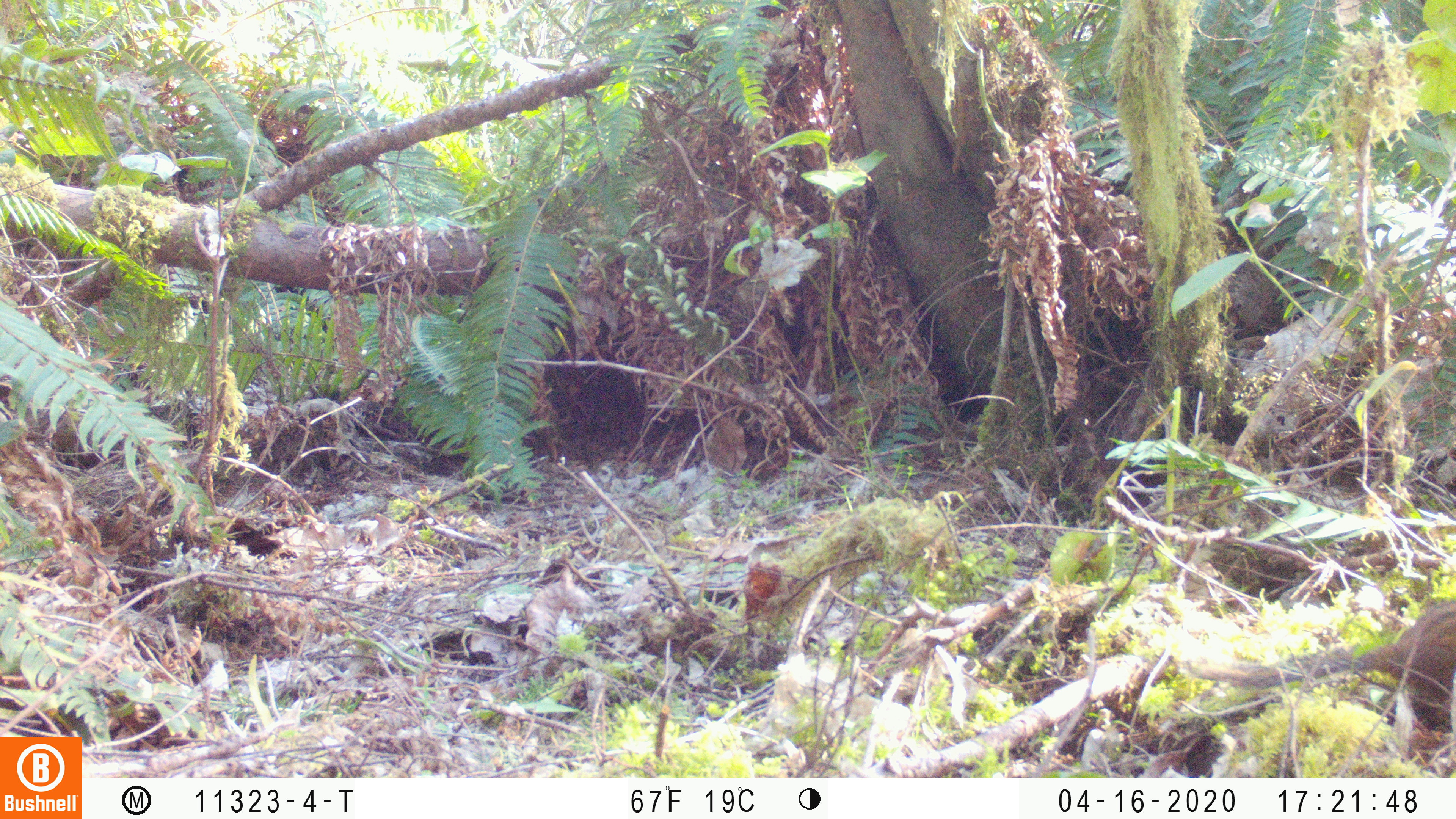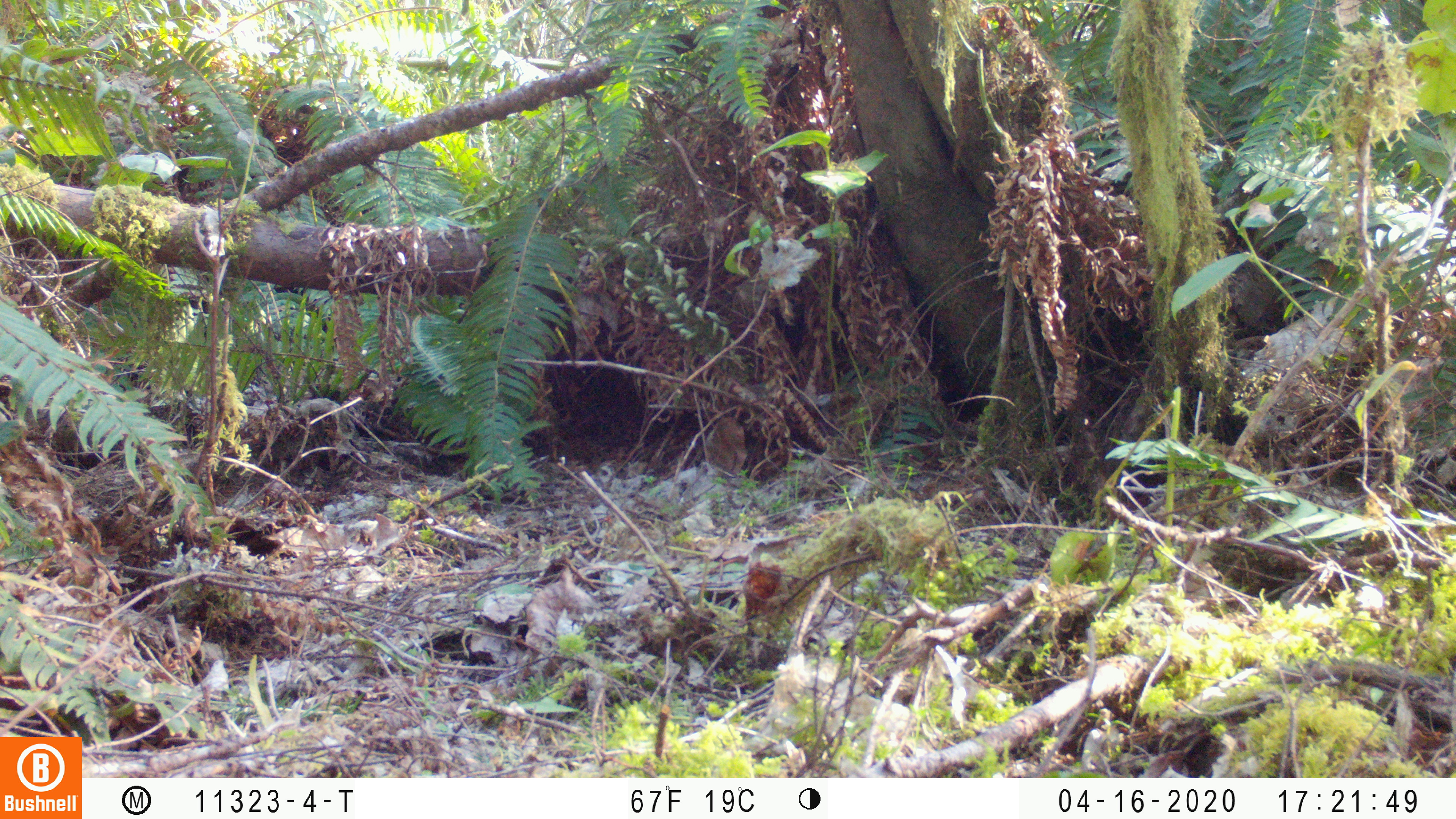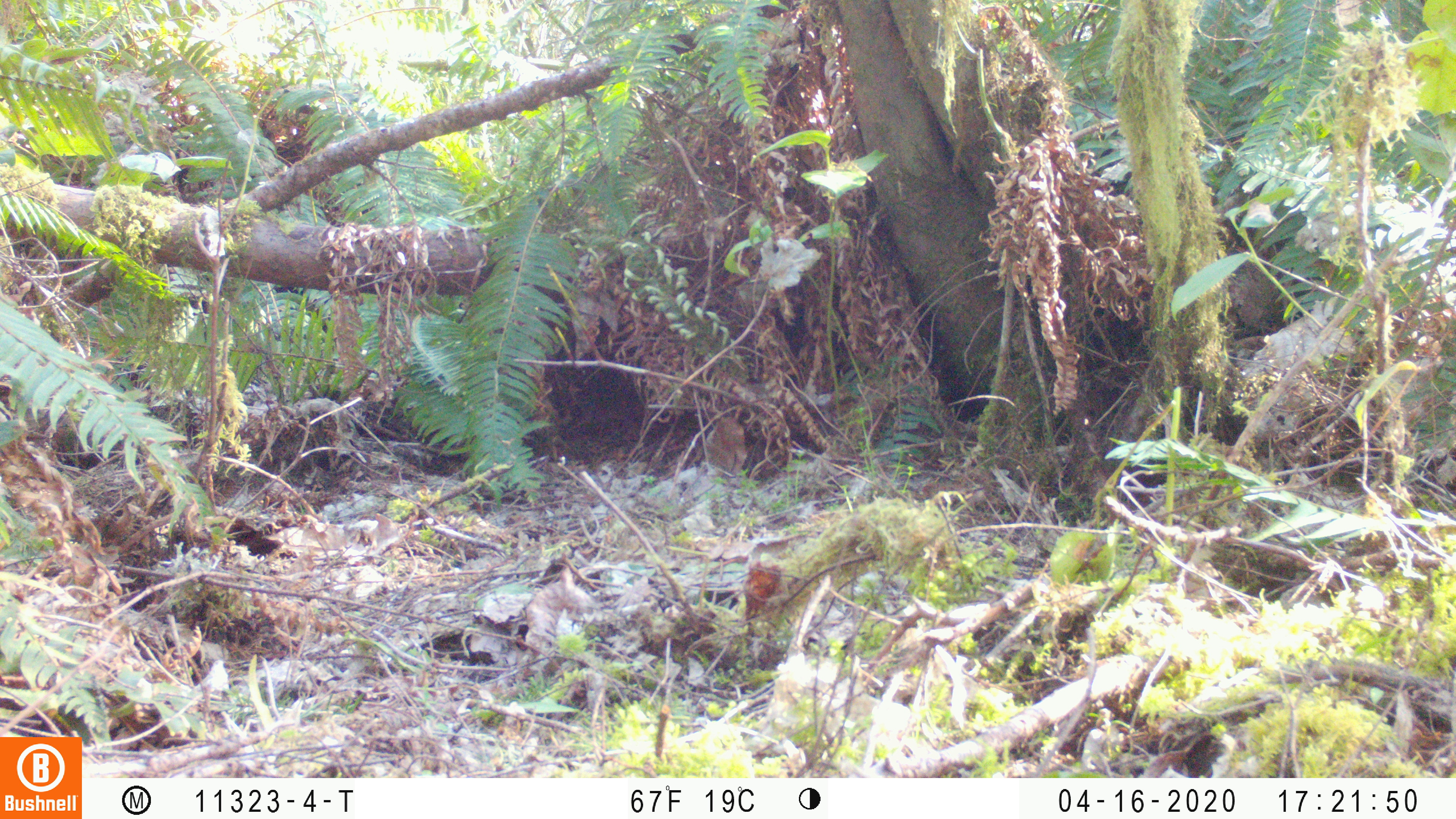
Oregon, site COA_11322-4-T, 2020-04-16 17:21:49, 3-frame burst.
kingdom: Animalia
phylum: Chordata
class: Mammalia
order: Rodentia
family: Sciuridae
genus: Neotamias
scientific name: Neotamias townsendii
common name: townsend's chipmunk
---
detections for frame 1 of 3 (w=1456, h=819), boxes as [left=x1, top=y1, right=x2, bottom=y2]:
townsend's chipmunk: [left=1210, top=590, right=1453, bottom=740]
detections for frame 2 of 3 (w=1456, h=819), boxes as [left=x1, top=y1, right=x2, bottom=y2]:
townsend's chipmunk: [left=1261, top=650, right=1443, bottom=700]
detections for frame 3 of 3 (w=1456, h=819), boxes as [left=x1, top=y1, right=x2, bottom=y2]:
townsend's chipmunk: [left=1257, top=653, right=1436, bottom=702]